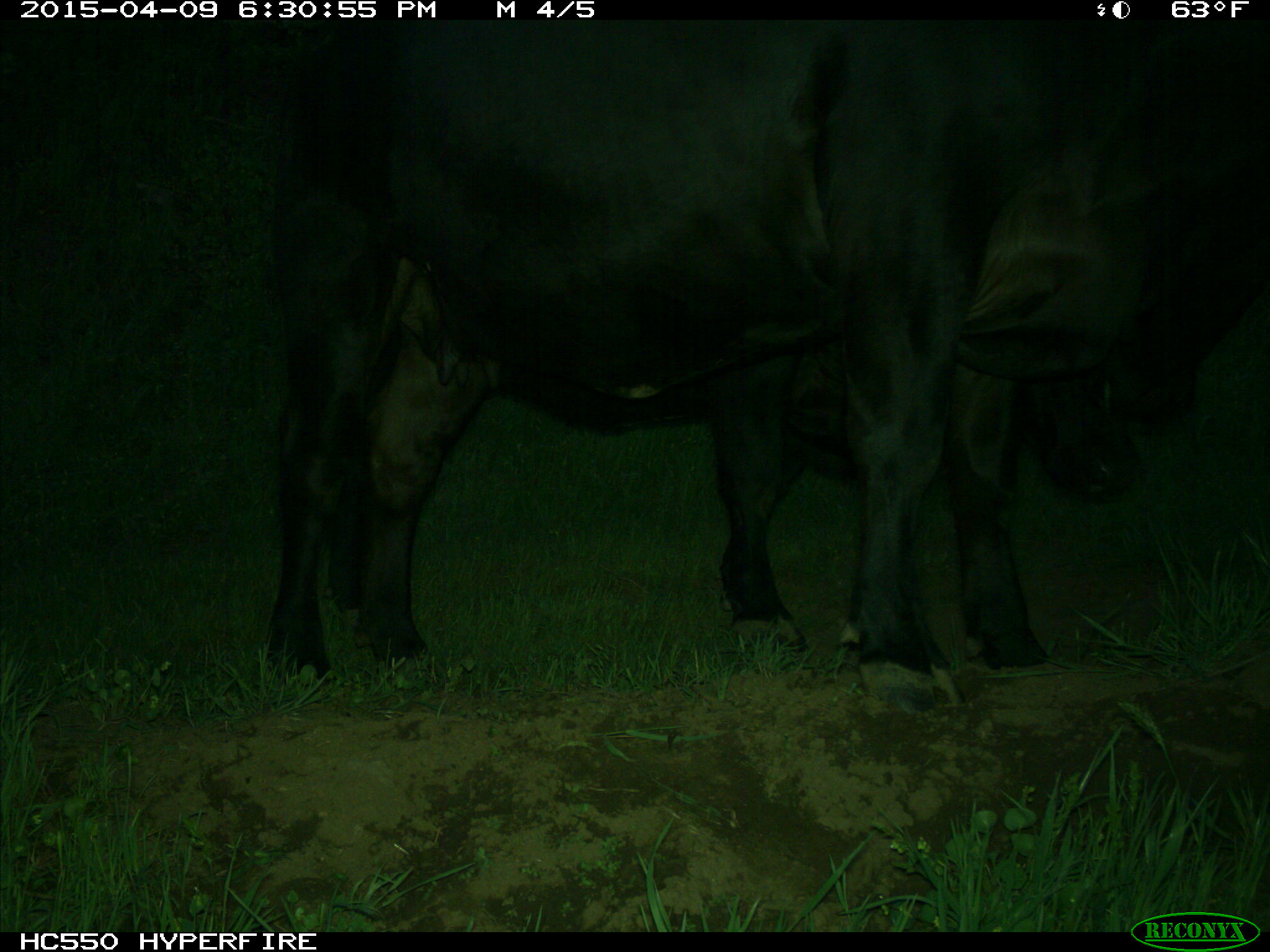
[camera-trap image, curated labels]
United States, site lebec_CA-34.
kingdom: Animalia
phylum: Chordata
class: Mammalia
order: Artiodactyla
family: Bovidae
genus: Bos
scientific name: Bos taurus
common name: domestic cow